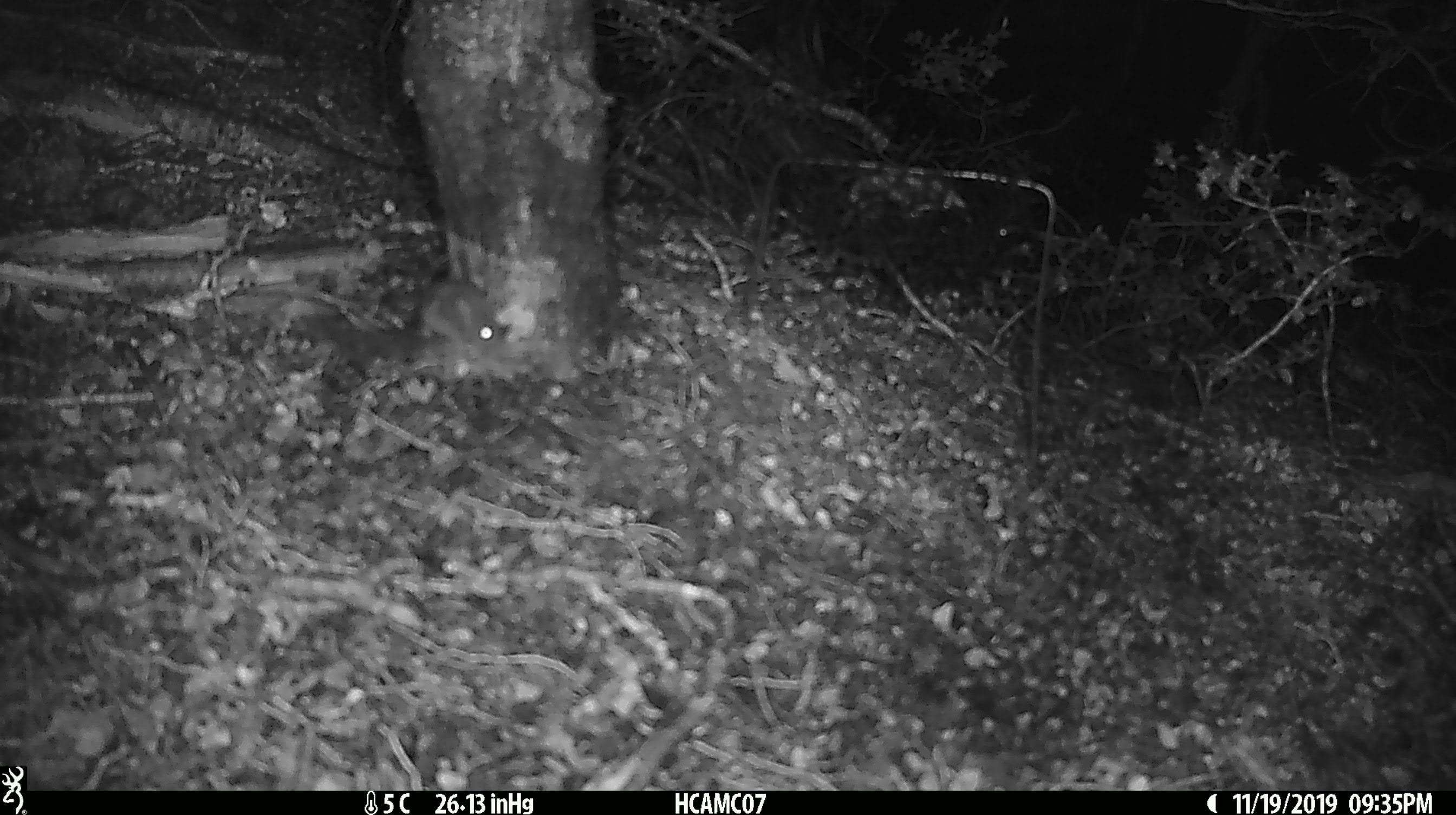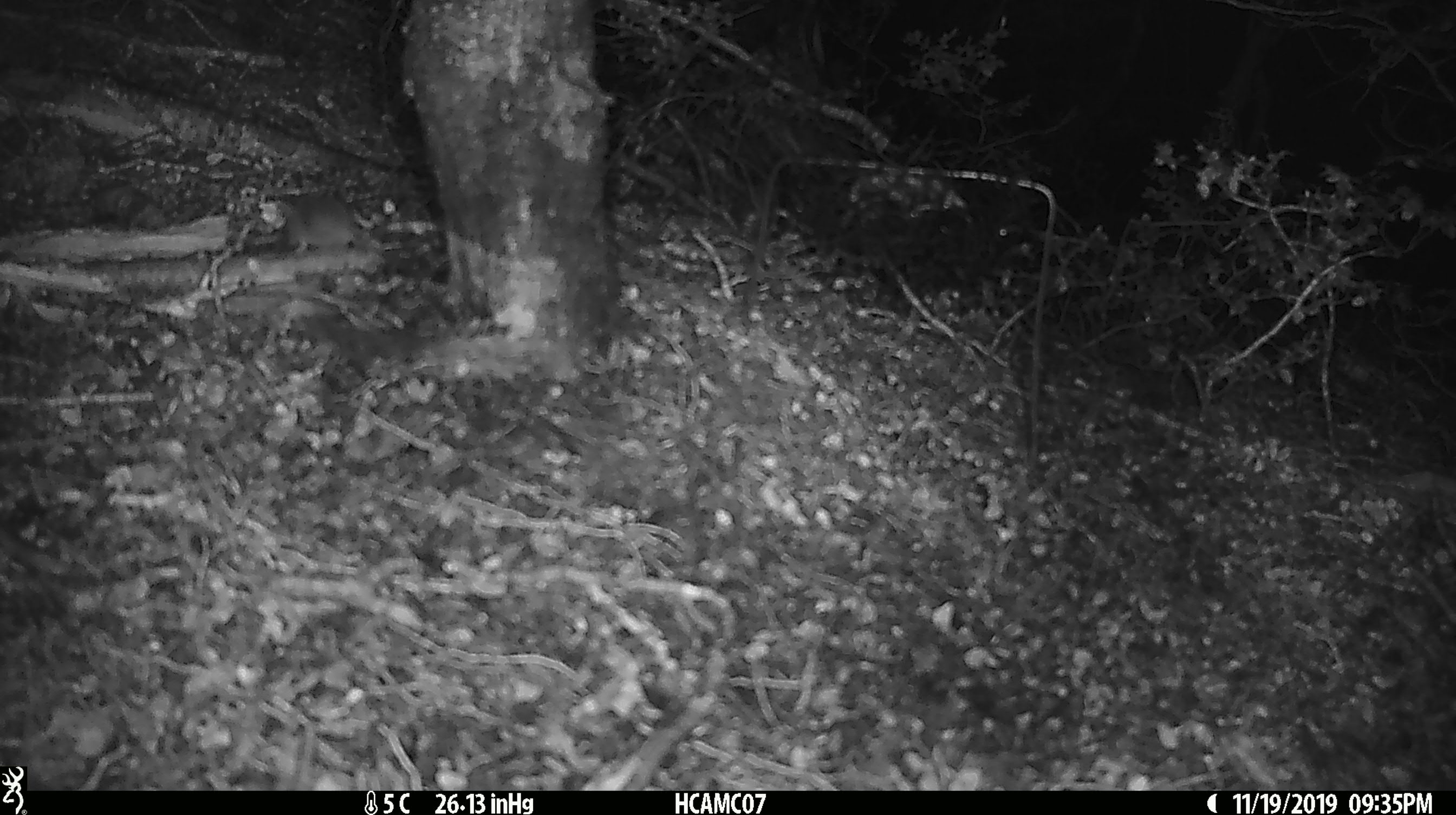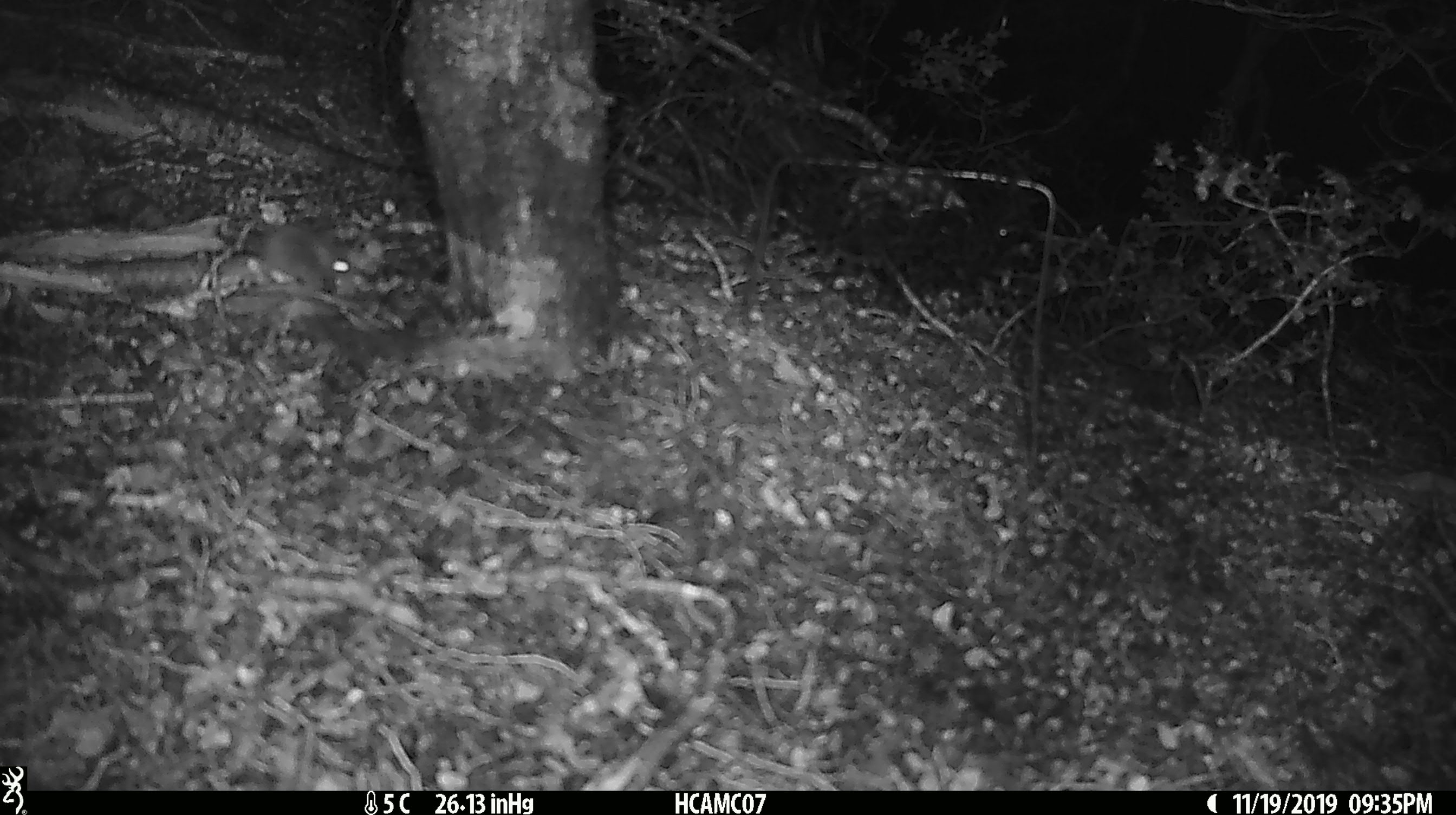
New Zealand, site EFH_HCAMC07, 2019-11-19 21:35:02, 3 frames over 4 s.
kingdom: Animalia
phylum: Chordata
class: Mammalia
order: Rodentia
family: Muridae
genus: Mus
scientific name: Mus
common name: mouse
Mouse (Mus).